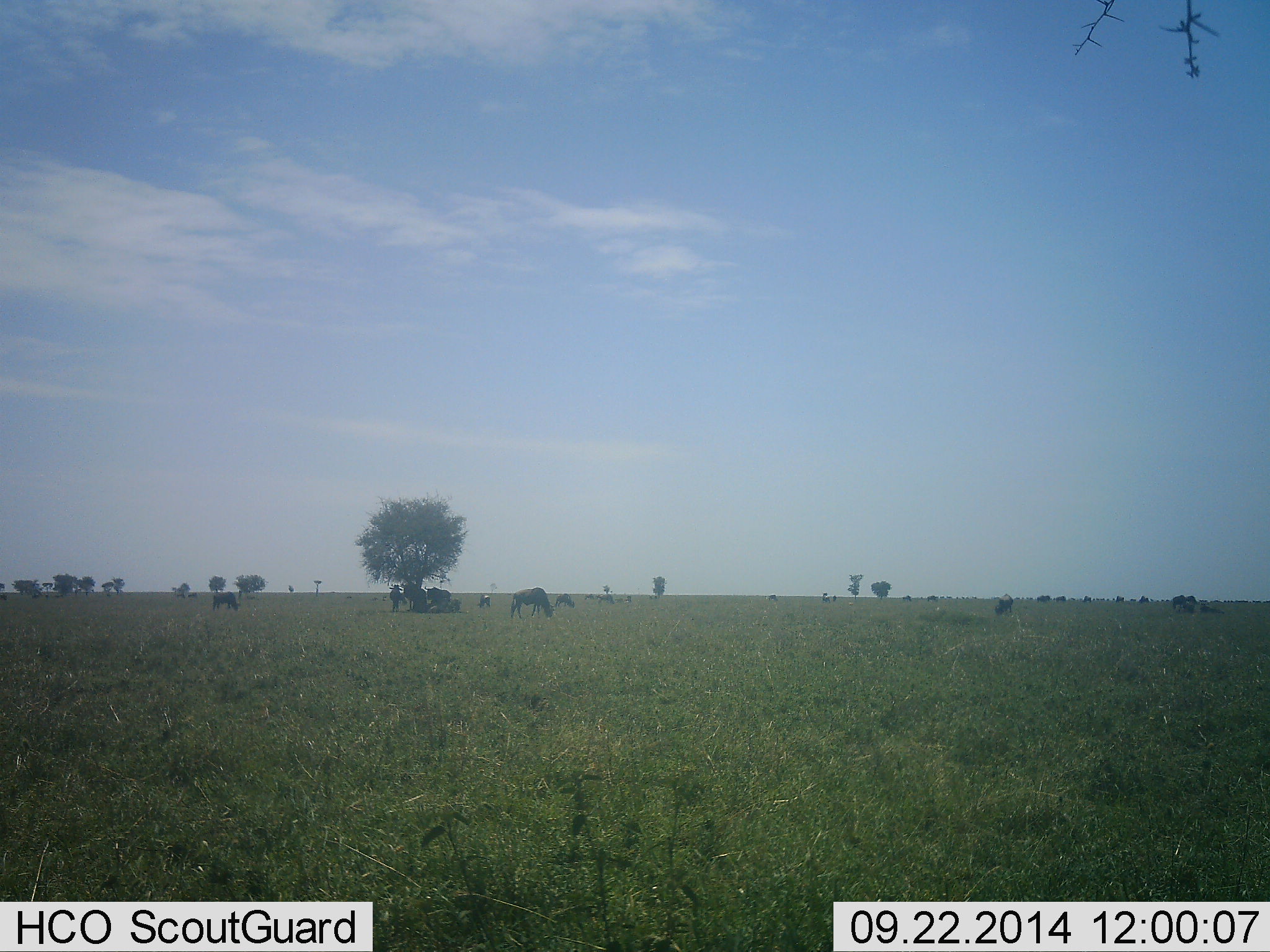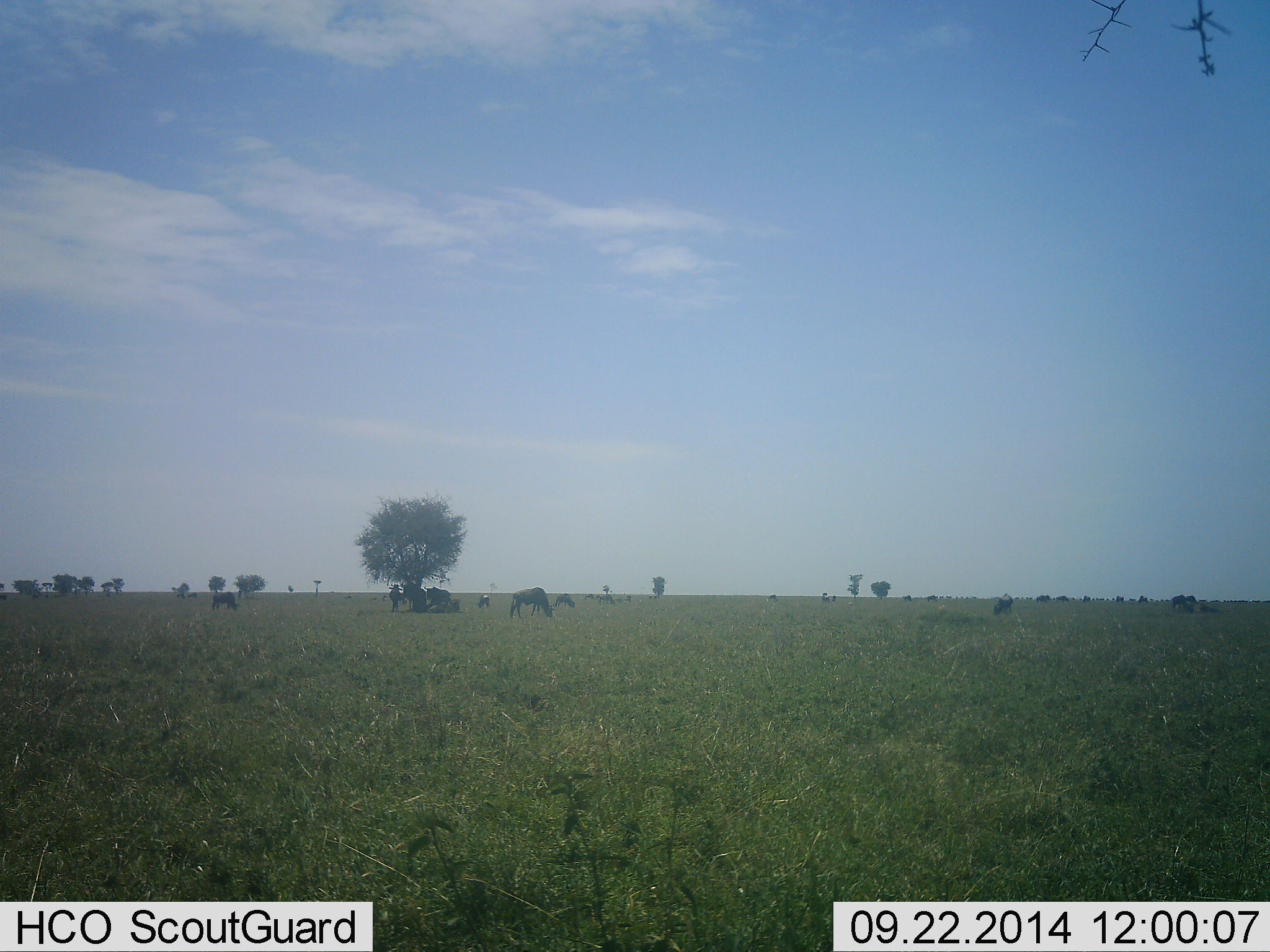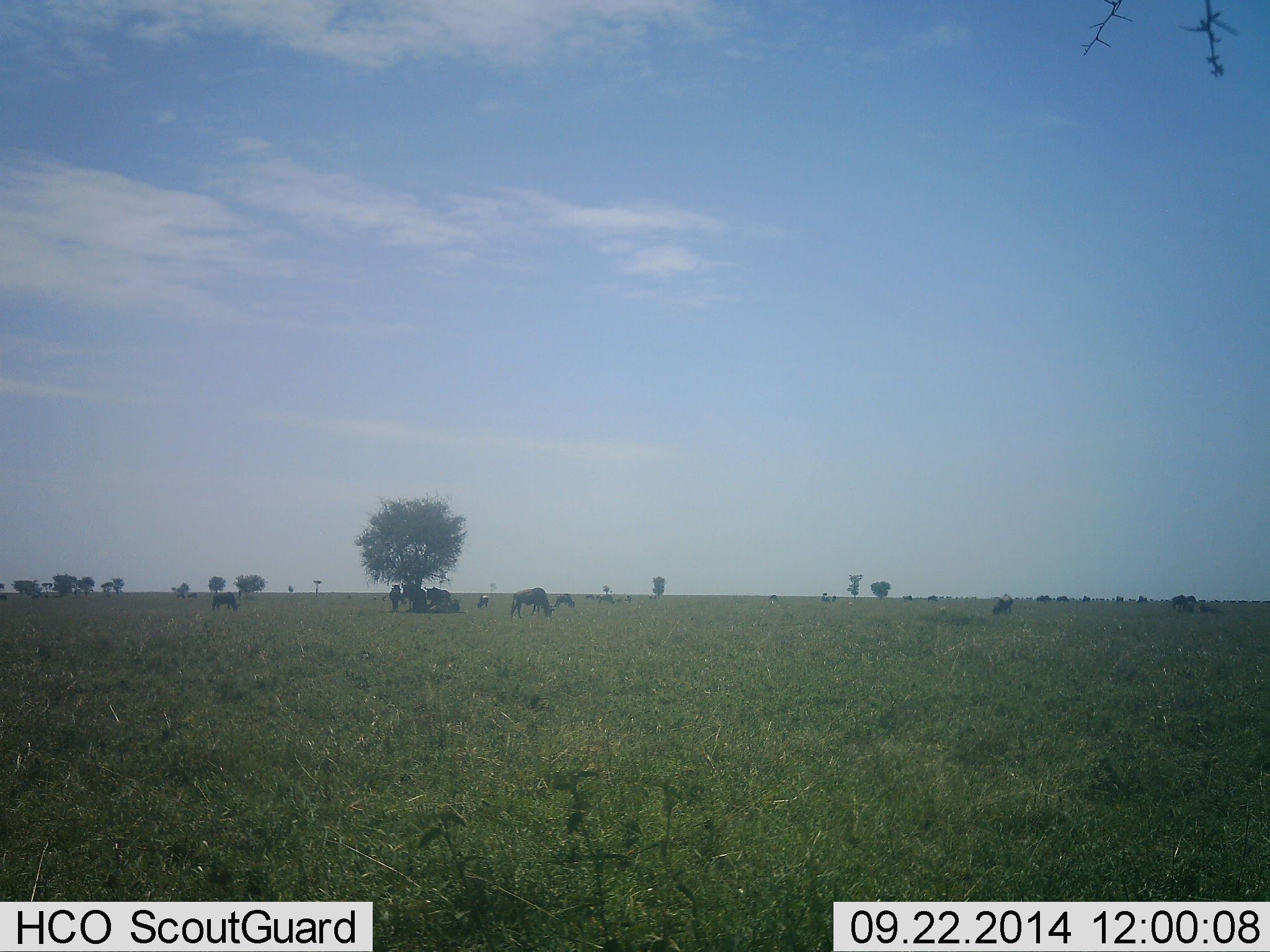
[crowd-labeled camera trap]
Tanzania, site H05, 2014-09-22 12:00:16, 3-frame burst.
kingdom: Animalia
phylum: Chordata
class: Mammalia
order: Artiodactyla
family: Bovidae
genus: Connochaetes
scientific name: Connochaetes taurinus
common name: blue wildebeest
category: wildebeest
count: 11-50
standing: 80%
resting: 30%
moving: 10%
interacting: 0%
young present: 0%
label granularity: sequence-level